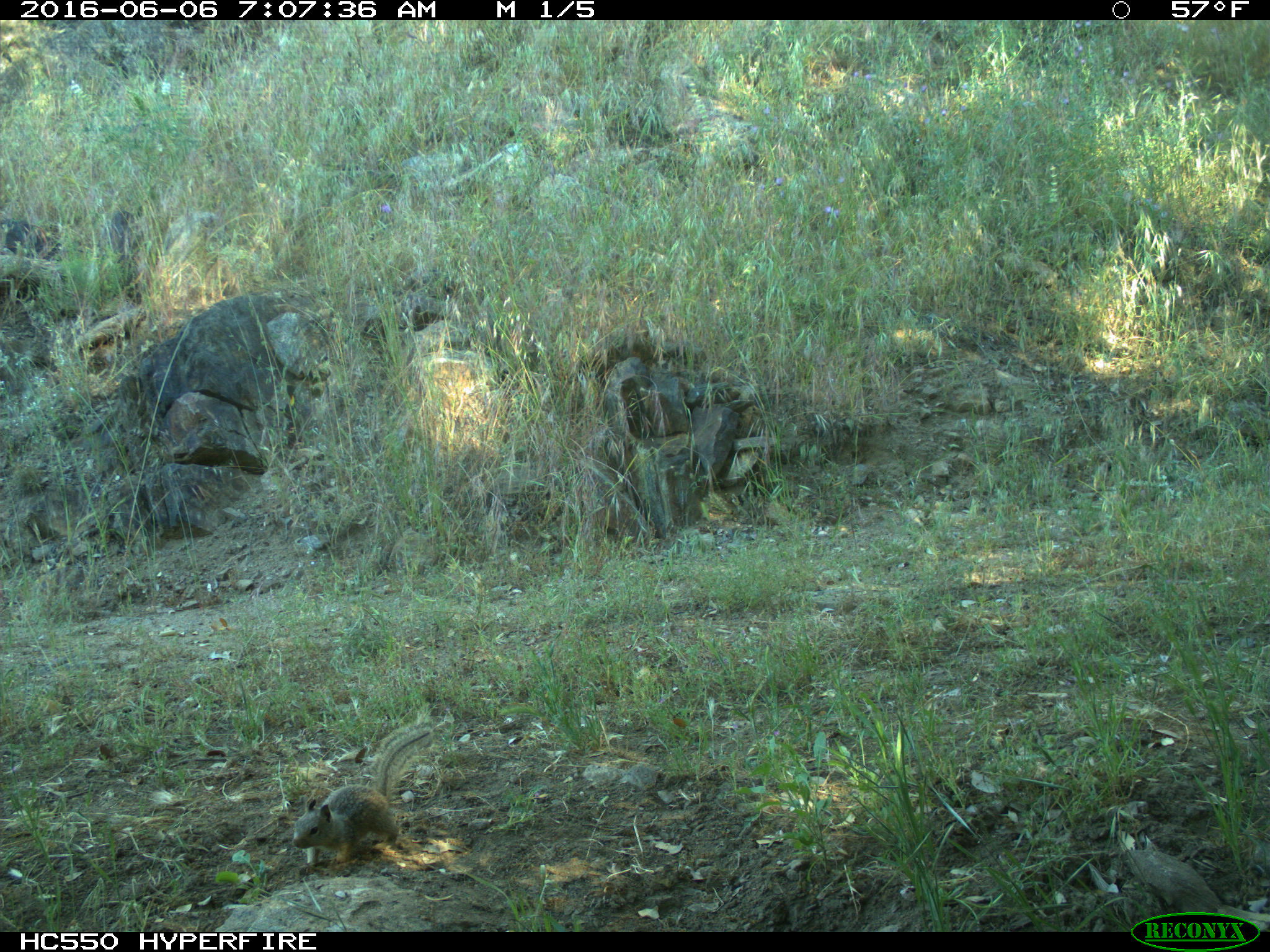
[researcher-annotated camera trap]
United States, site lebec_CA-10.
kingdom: Animalia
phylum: Chordata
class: Mammalia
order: Rodentia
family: Sciuridae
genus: Otospermophilus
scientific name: Otospermophilus beecheyi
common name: california ground squirrel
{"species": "Otospermophilus beecheyi (california ground squirrel)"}